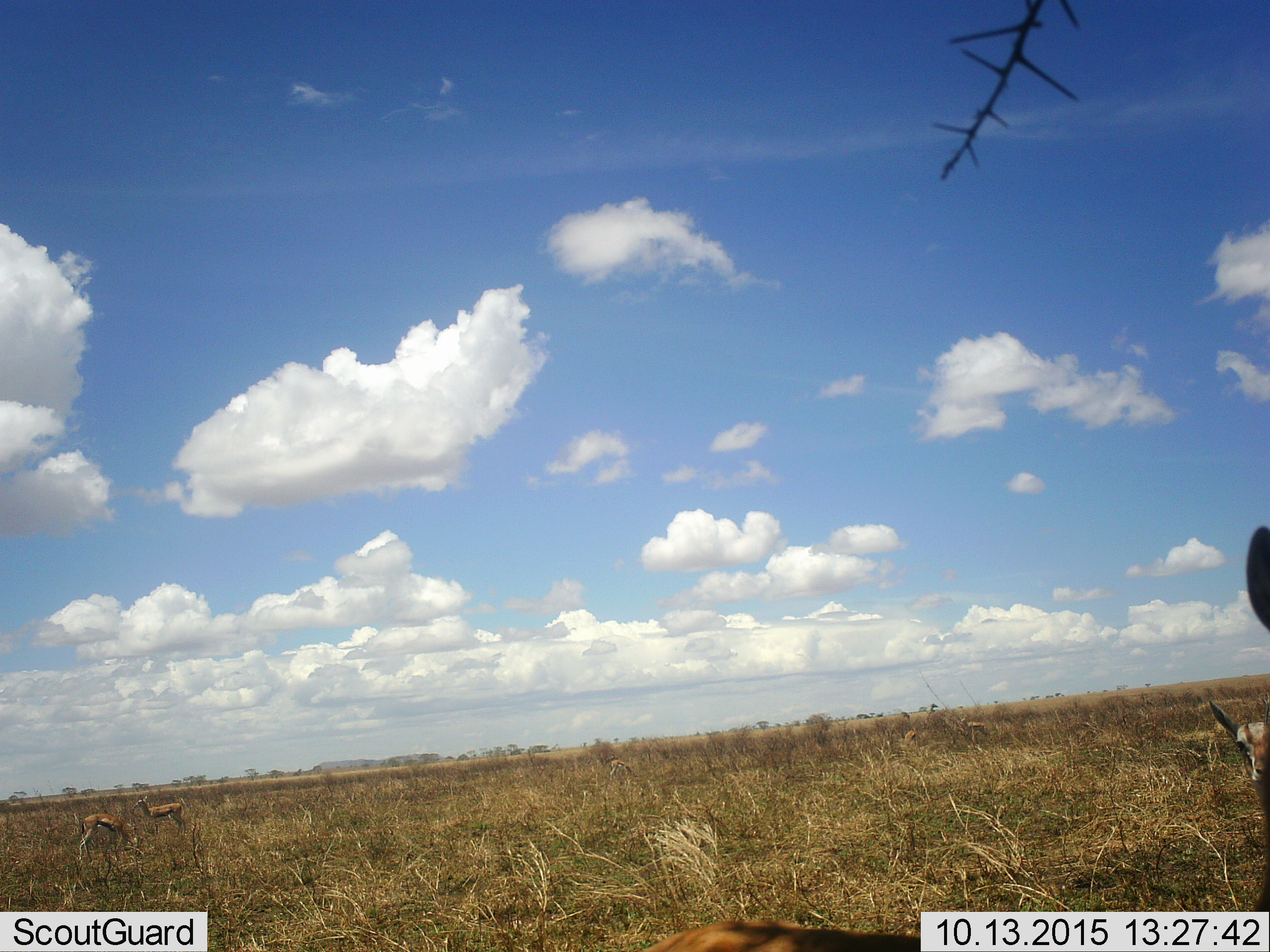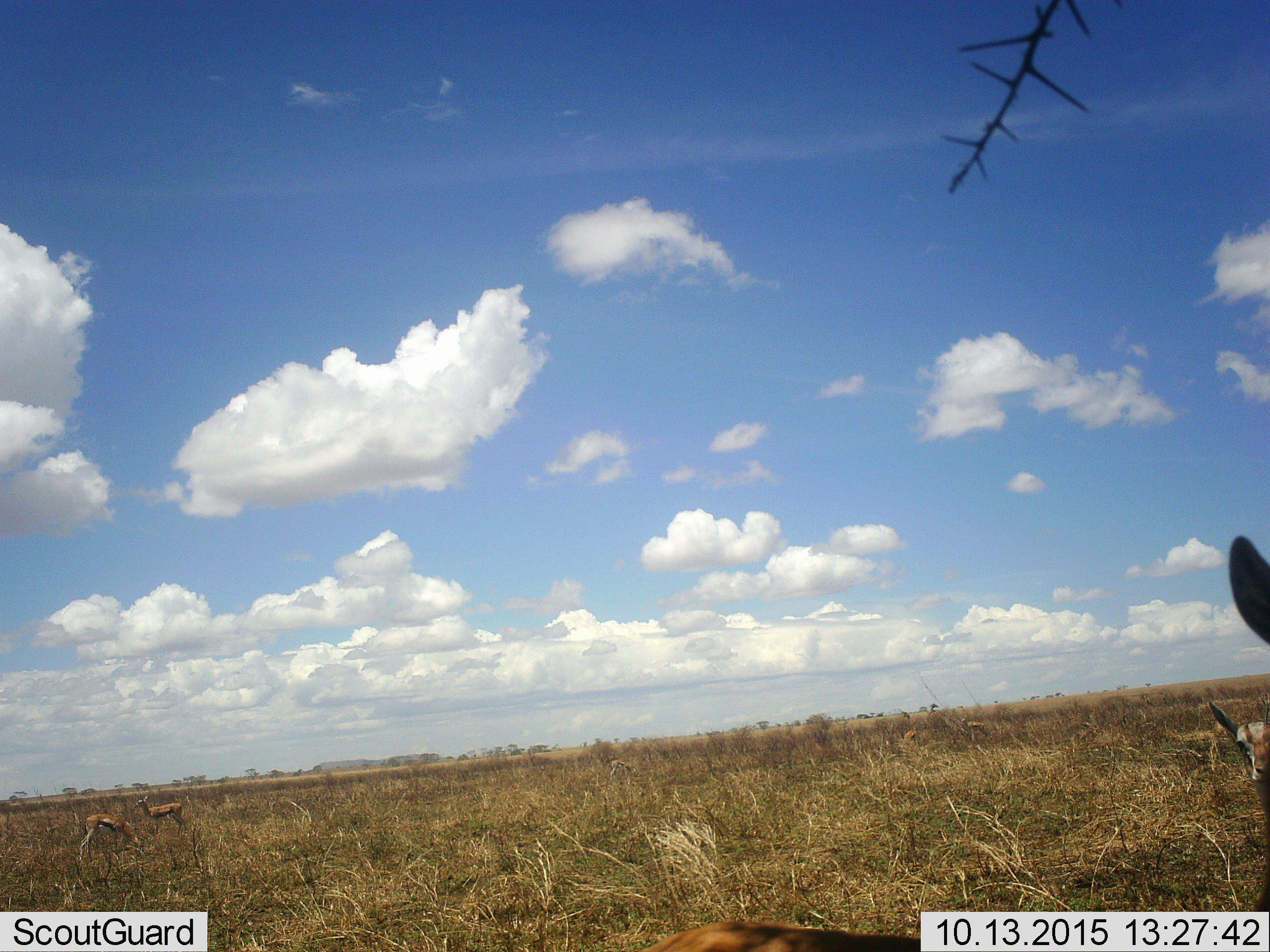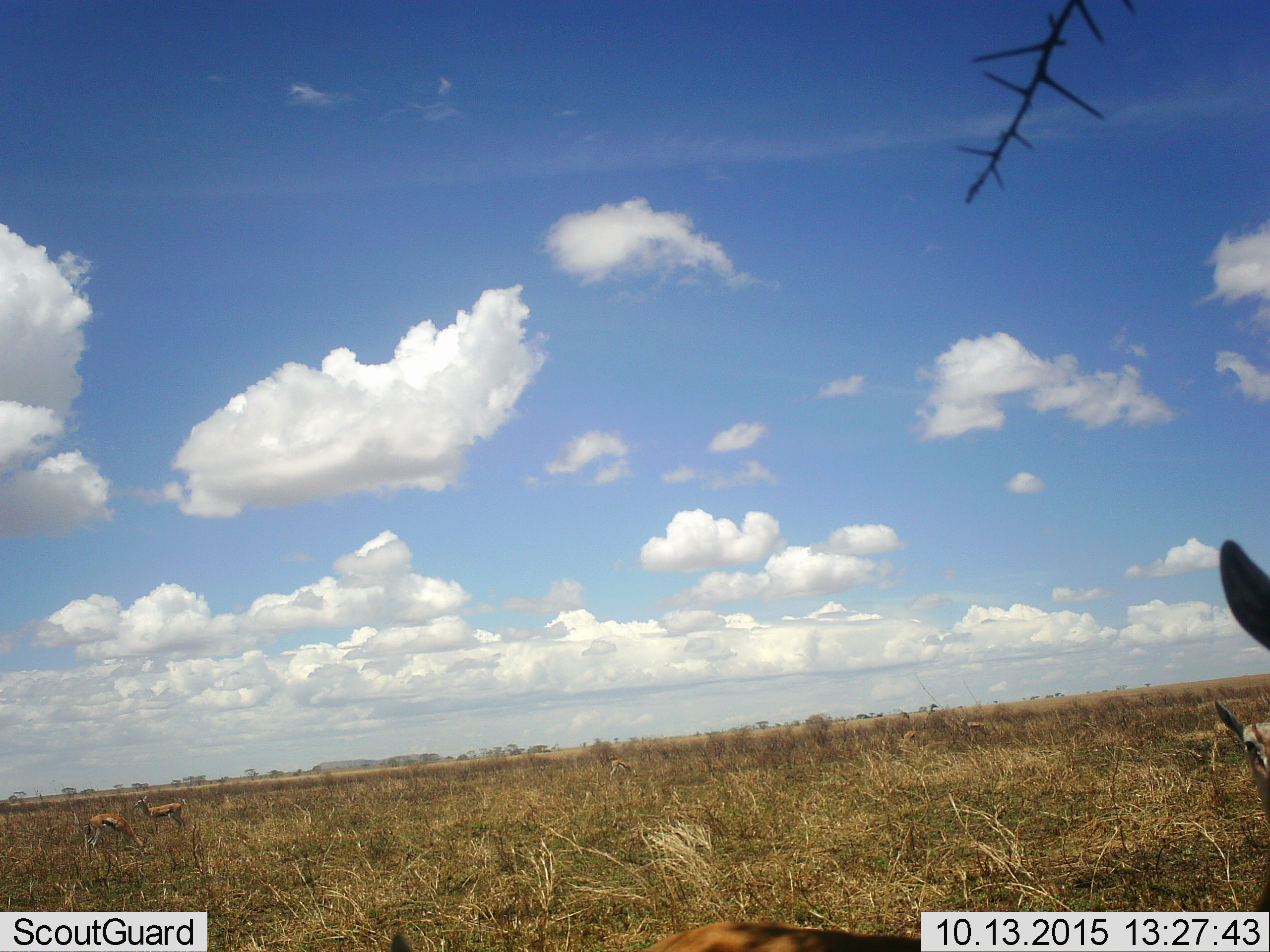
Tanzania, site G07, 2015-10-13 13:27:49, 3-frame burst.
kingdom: Animalia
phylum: Chordata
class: Mammalia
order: Artiodactyla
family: Bovidae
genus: Eudorcas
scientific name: Eudorcas thomsonii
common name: thomson's gazelle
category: gazellethomsons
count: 7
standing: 100%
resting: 0%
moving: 0%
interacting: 0%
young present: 0%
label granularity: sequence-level